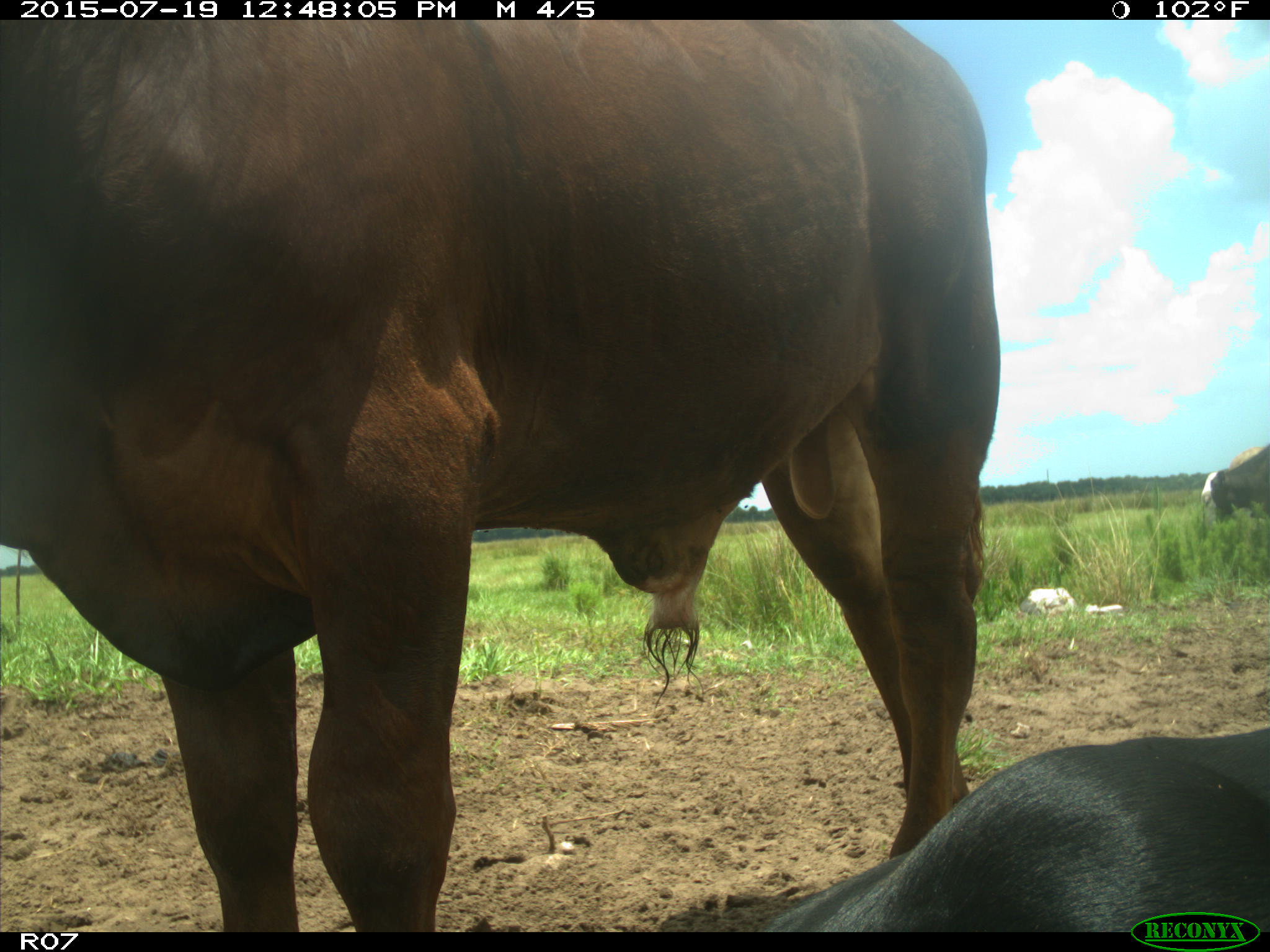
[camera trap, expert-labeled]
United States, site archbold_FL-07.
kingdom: Animalia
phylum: Chordata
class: Mammalia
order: Artiodactyla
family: Bovidae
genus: Bos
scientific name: Bos taurus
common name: domestic cow